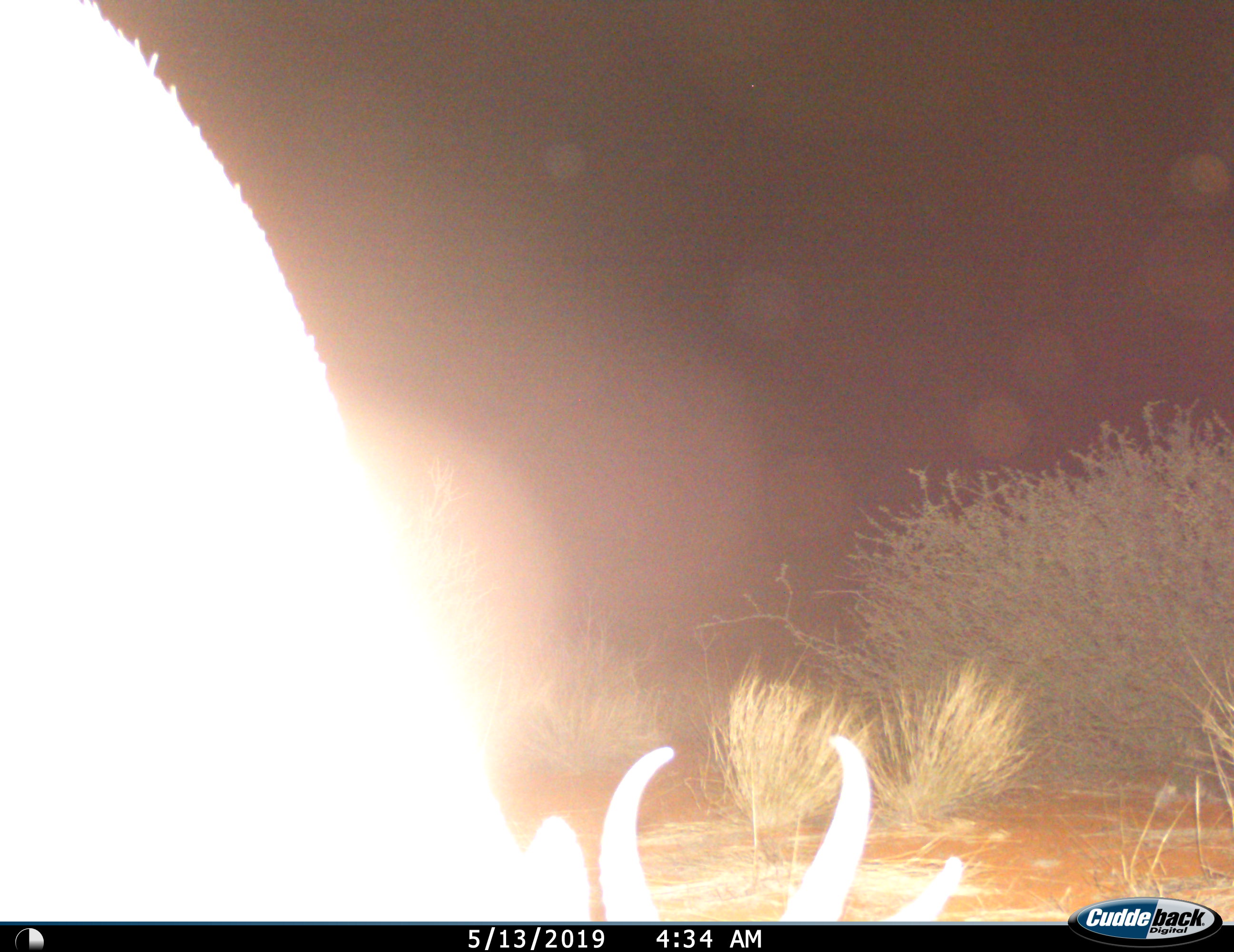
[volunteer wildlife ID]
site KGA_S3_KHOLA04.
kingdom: Animalia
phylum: Chordata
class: Mammalia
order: Artiodactyla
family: Bovidae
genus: Antidorcas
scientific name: Antidorcas marsupialis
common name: springbok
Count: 1.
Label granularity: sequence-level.